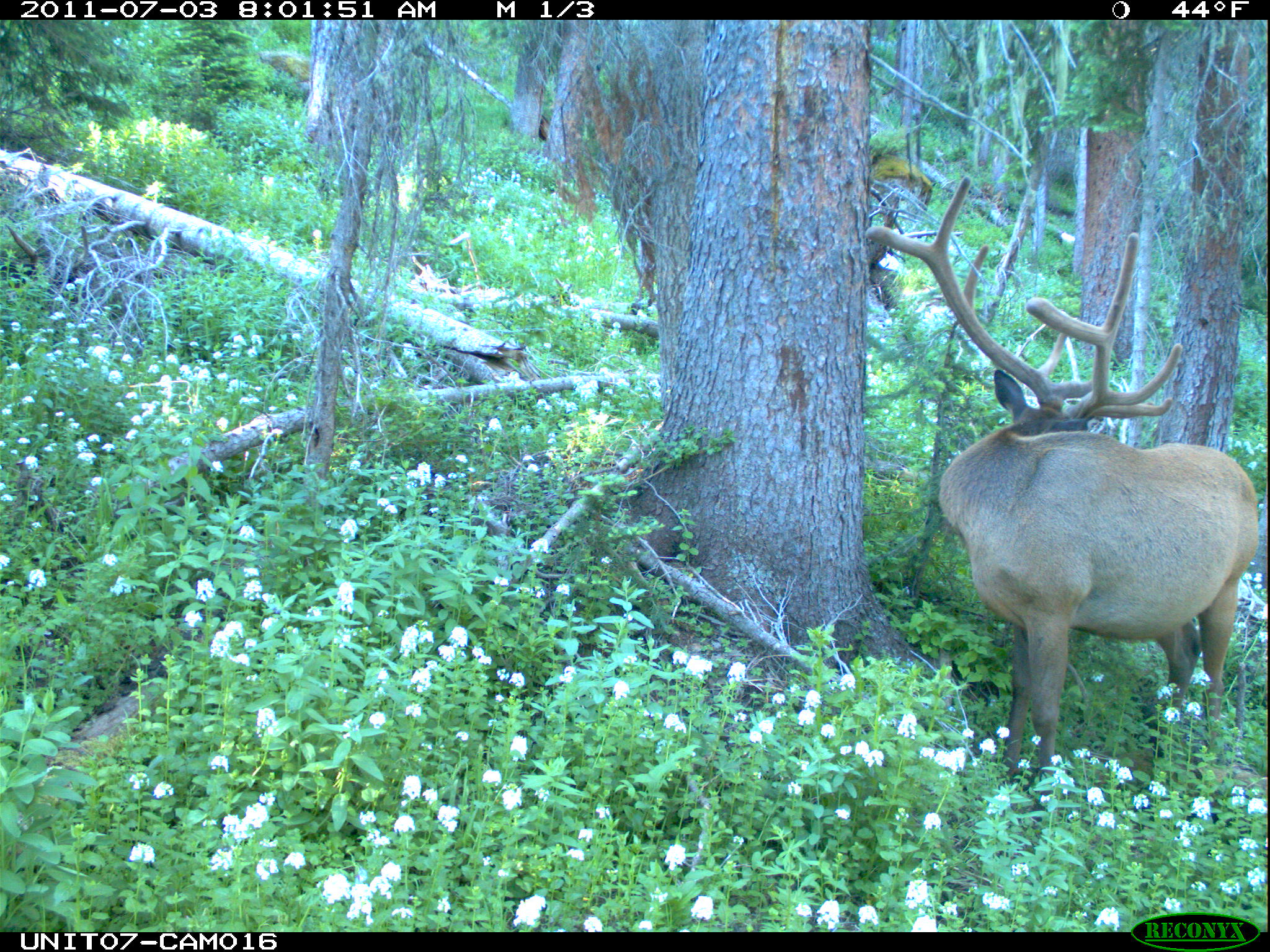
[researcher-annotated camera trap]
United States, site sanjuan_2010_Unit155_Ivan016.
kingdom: Animalia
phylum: Chordata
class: Mammalia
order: Artiodactyla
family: Cervidae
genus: Cervus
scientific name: Cervus elaphus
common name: red deer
Cervus elaphus (red deer).